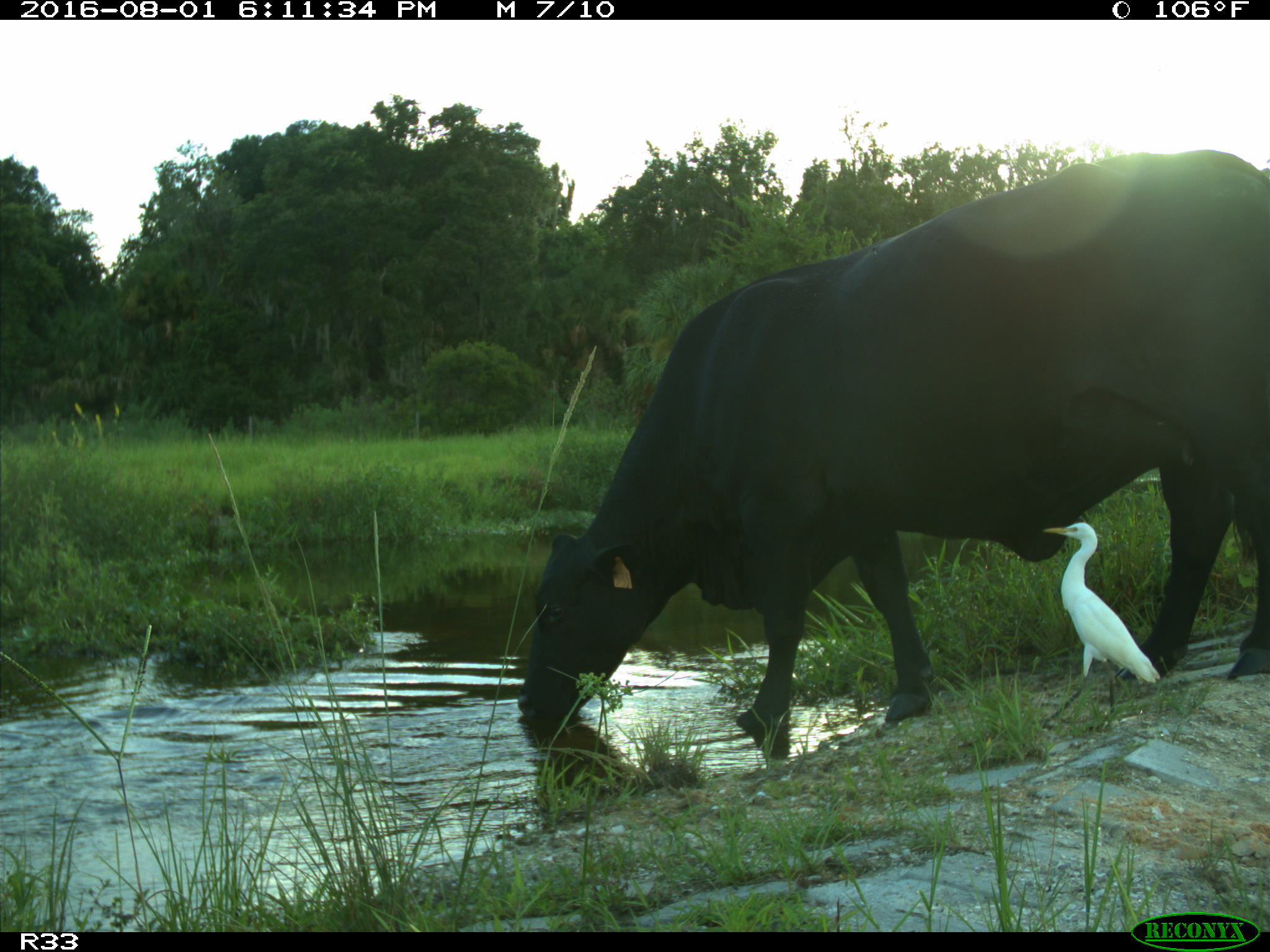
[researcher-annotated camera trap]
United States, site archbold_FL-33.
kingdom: Animalia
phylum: Chordata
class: Mammalia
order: Artiodactyla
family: Bovidae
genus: Bos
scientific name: Bos taurus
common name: domestic cow